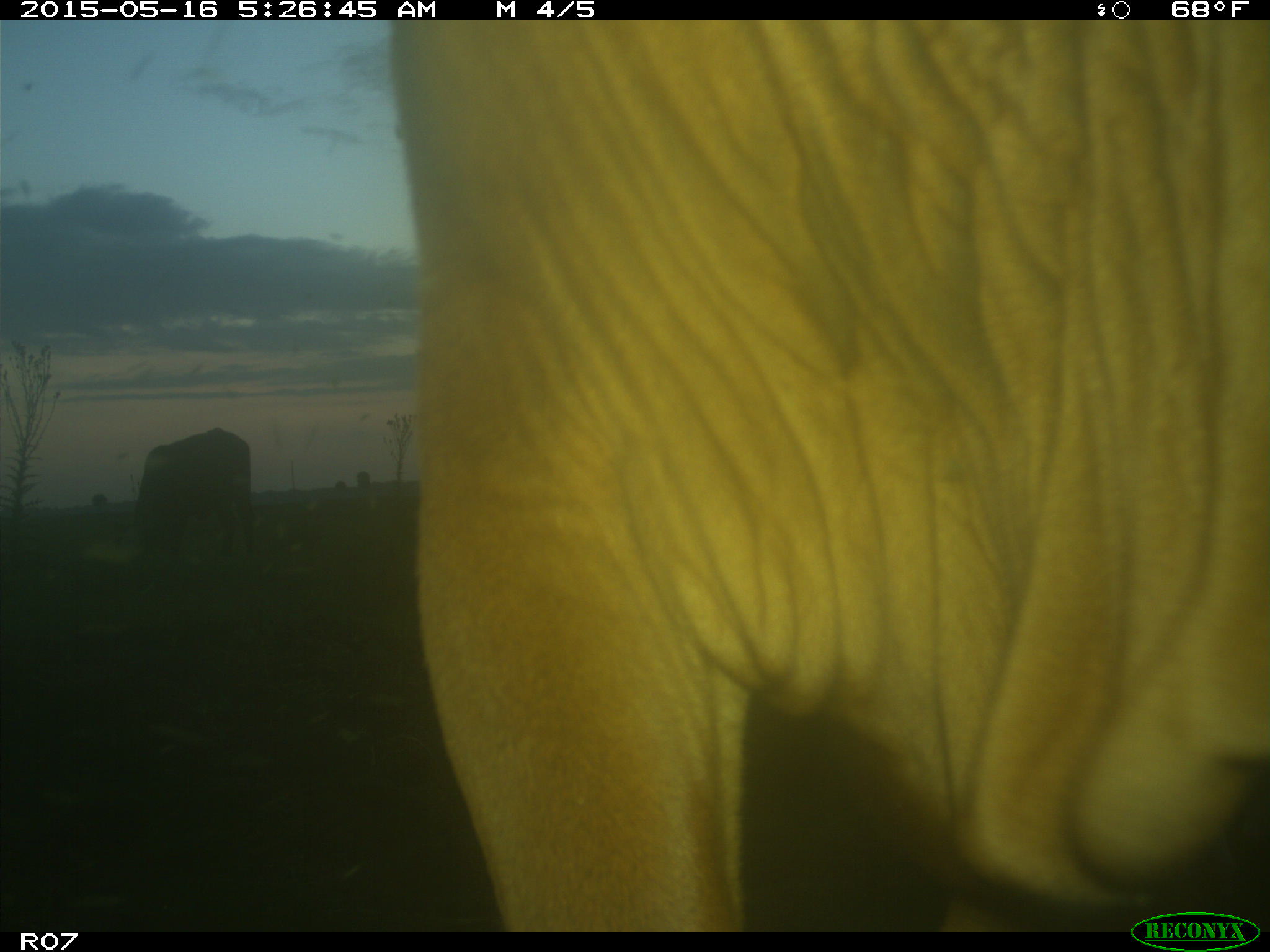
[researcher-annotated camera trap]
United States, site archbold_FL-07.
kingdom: Animalia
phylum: Chordata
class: Mammalia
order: Artiodactyla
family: Bovidae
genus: Bos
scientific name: Bos taurus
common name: domestic cow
Bos taurus (domestic cow).